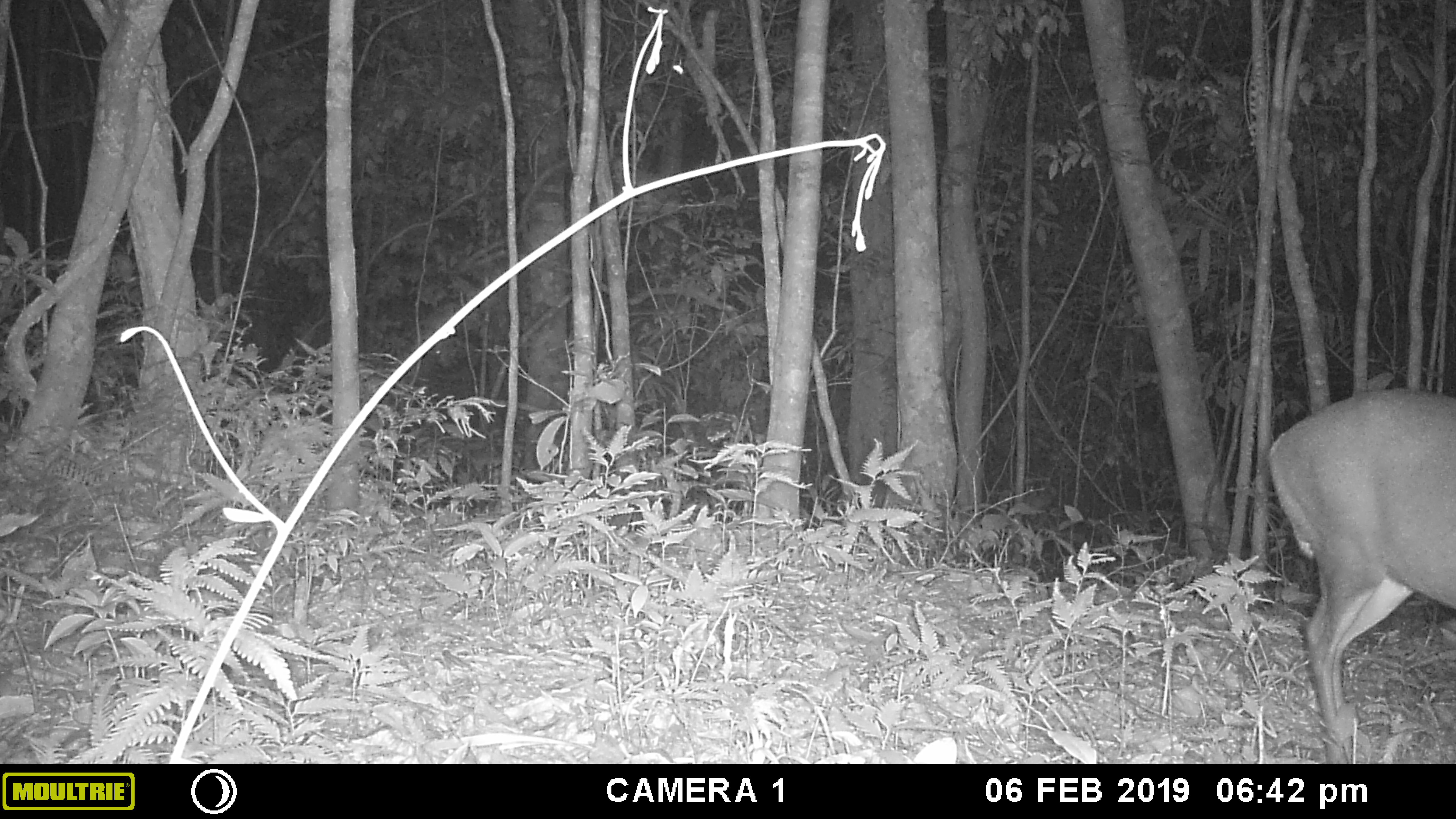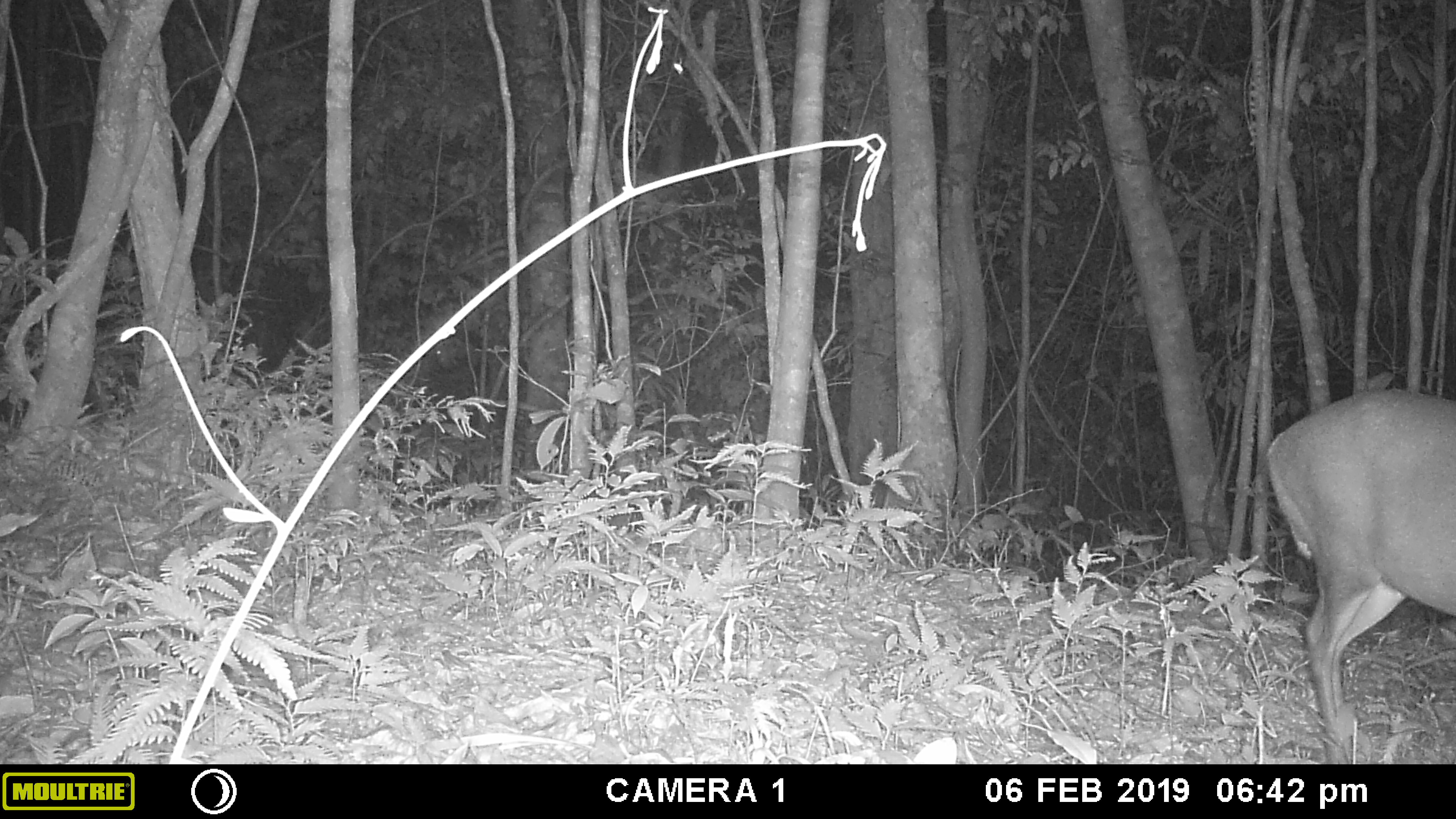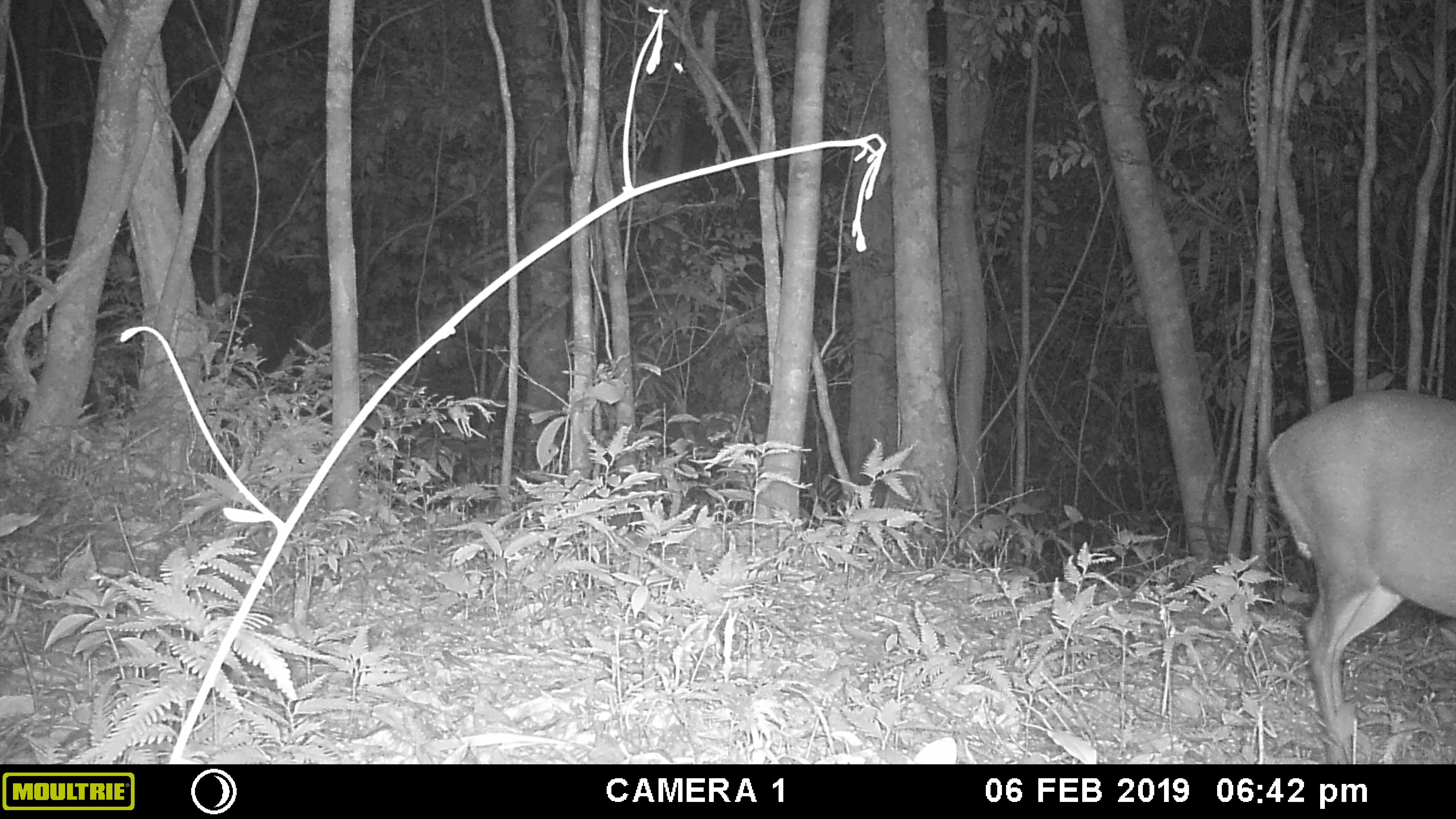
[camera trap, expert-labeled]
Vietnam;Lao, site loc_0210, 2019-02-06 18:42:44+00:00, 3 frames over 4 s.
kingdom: Animalia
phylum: Chordata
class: Mammalia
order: Artiodactyla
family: Cervidae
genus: Muntiacus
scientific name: Muntiacus rooseveltorum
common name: roosevelt's muntjac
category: roosevelts muntjac group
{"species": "roosevelts muntjac group (roosevelt's muntjac) (Muntiacus rooseveltorum)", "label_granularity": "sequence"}